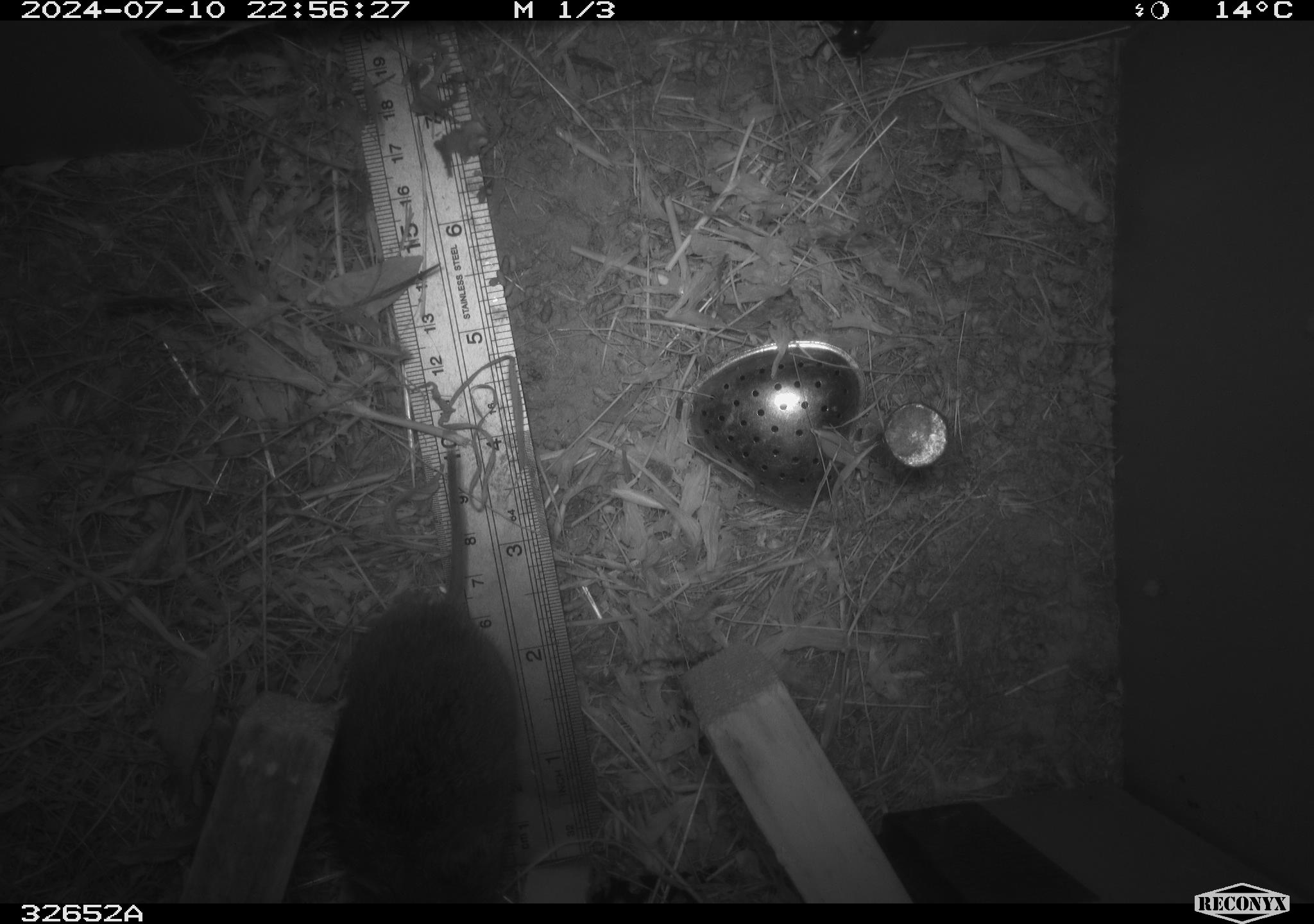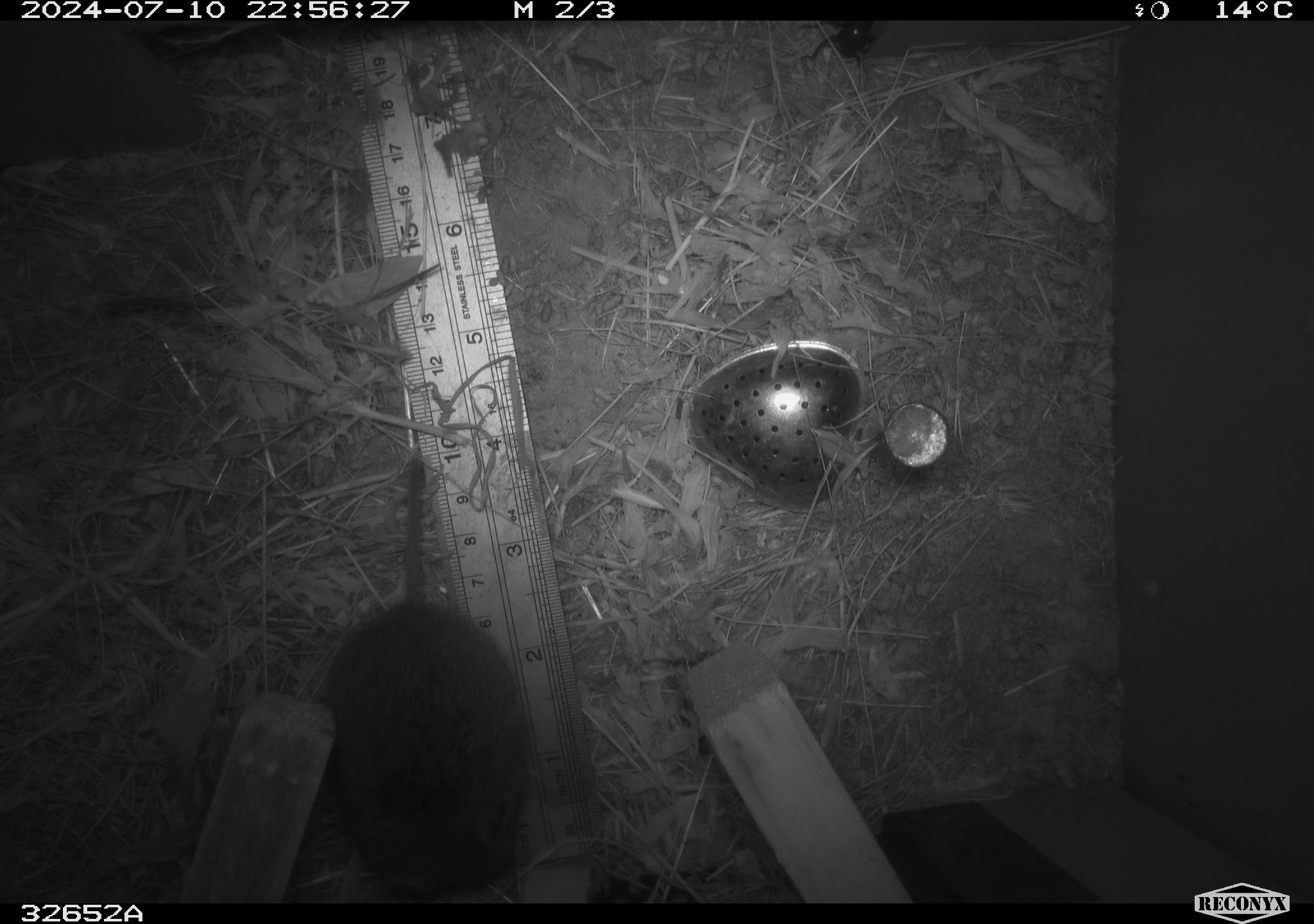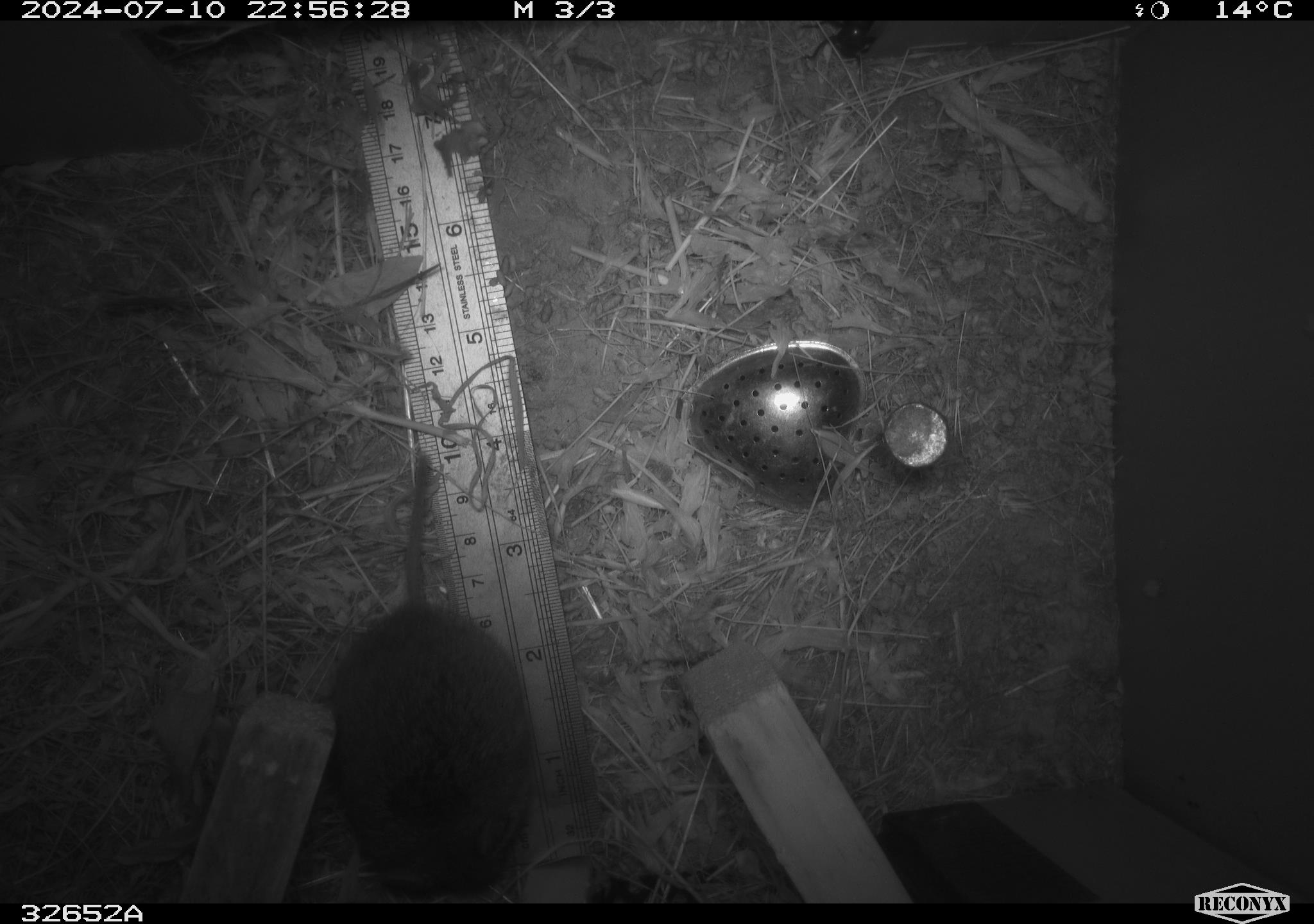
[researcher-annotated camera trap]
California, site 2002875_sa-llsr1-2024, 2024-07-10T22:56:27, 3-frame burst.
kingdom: Animalia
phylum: Chordata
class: Mammalia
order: Rodentia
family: Cricetidae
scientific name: Arvicolinae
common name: voles, lemmings, and muskrats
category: arvicolinae subfamily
Arvicolinae subfamily (voles, lemmings, and muskrats) (Arvicolinae).